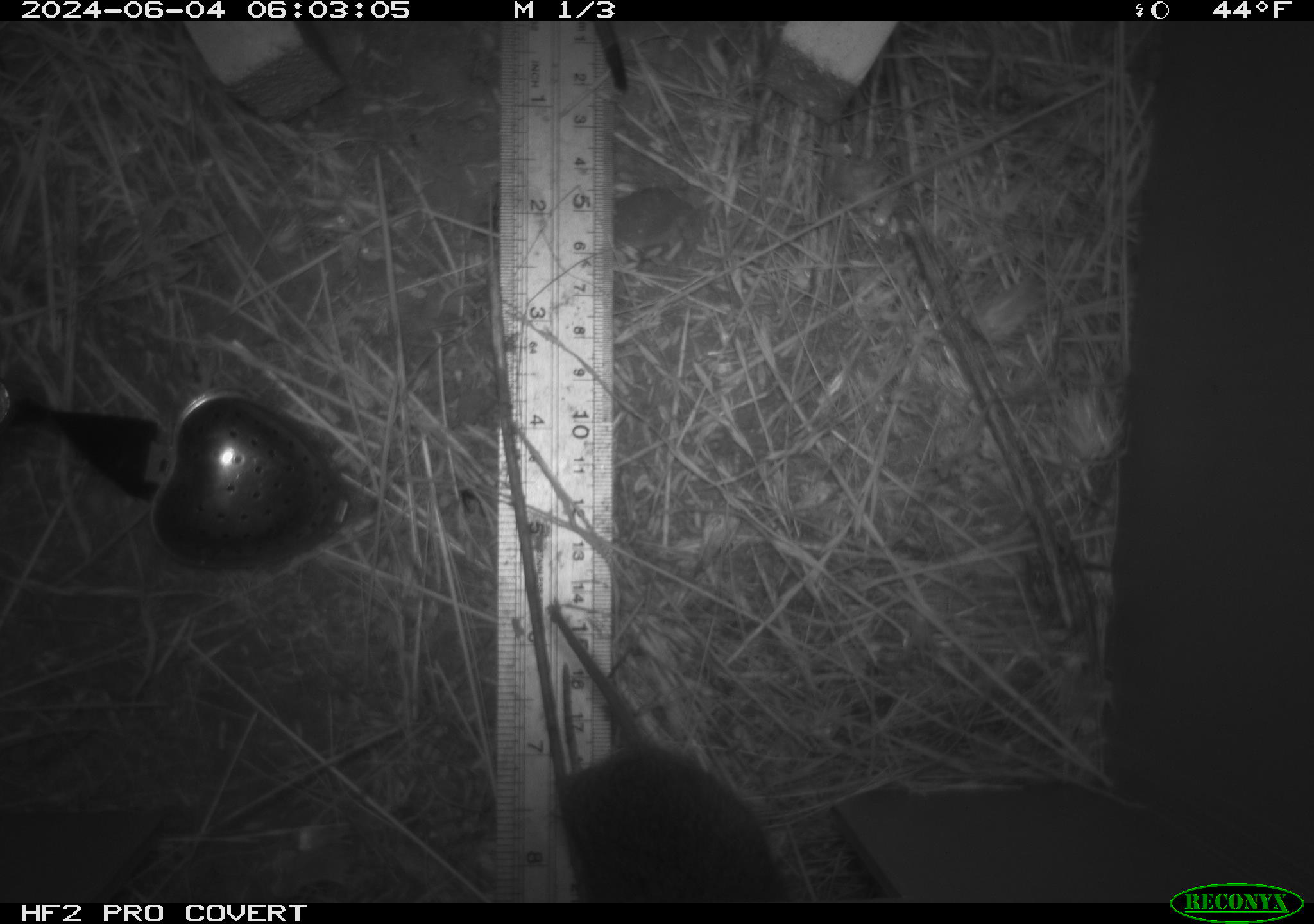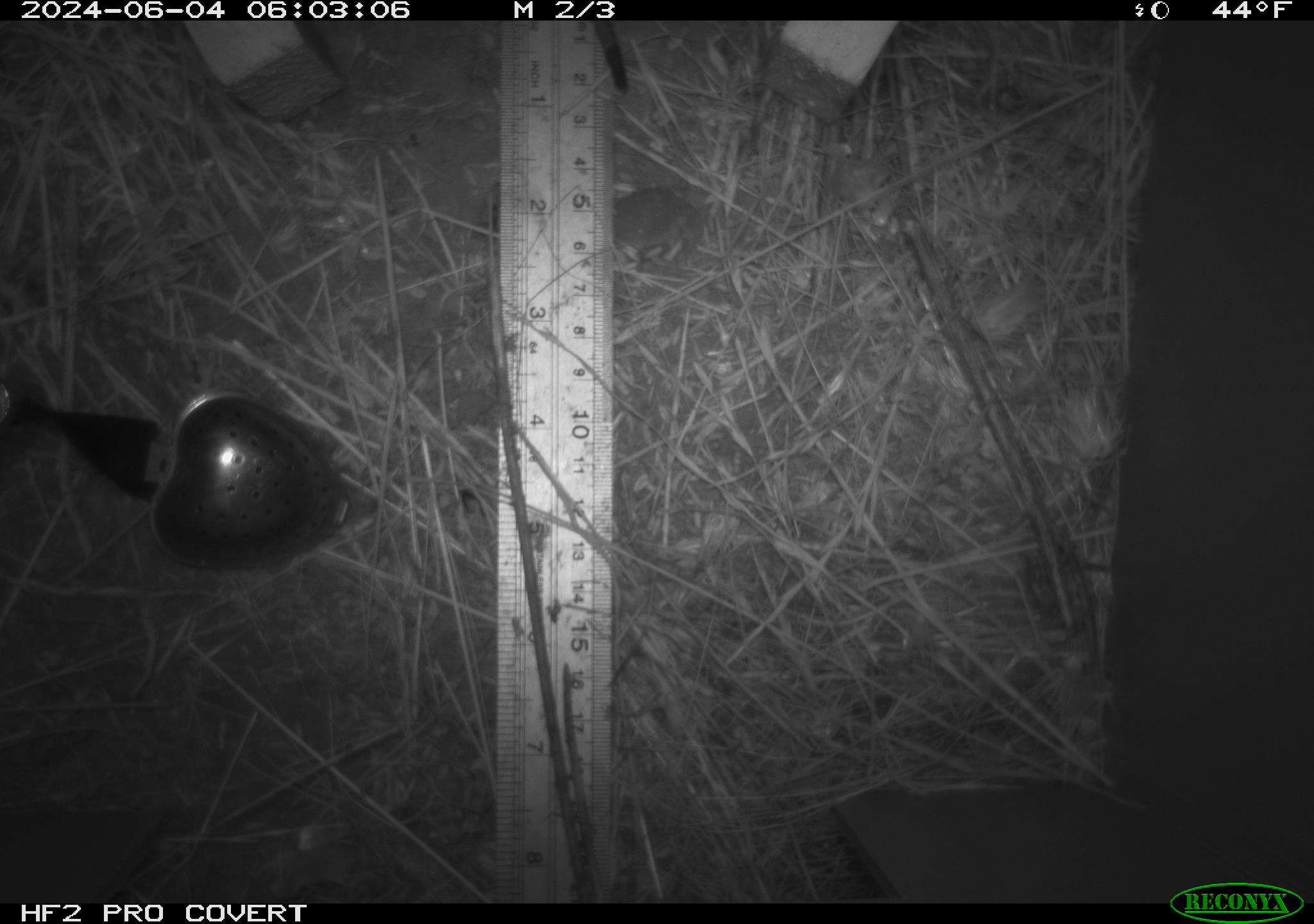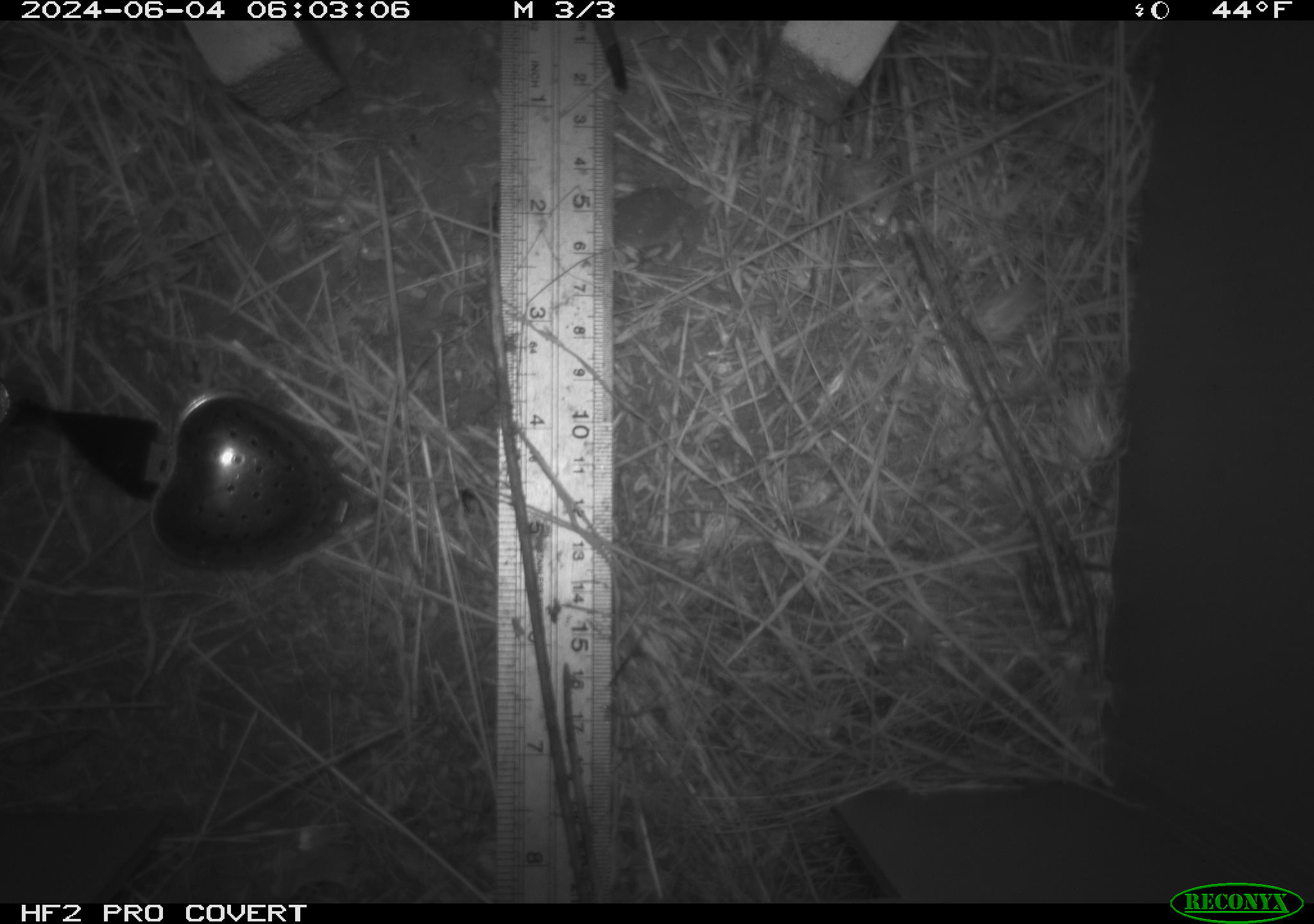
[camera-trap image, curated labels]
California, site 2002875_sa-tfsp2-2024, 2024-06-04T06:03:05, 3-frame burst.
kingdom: Animalia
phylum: Chordata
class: Mammalia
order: Rodentia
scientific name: Rodentia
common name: rodent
Rodent (Rodentia).